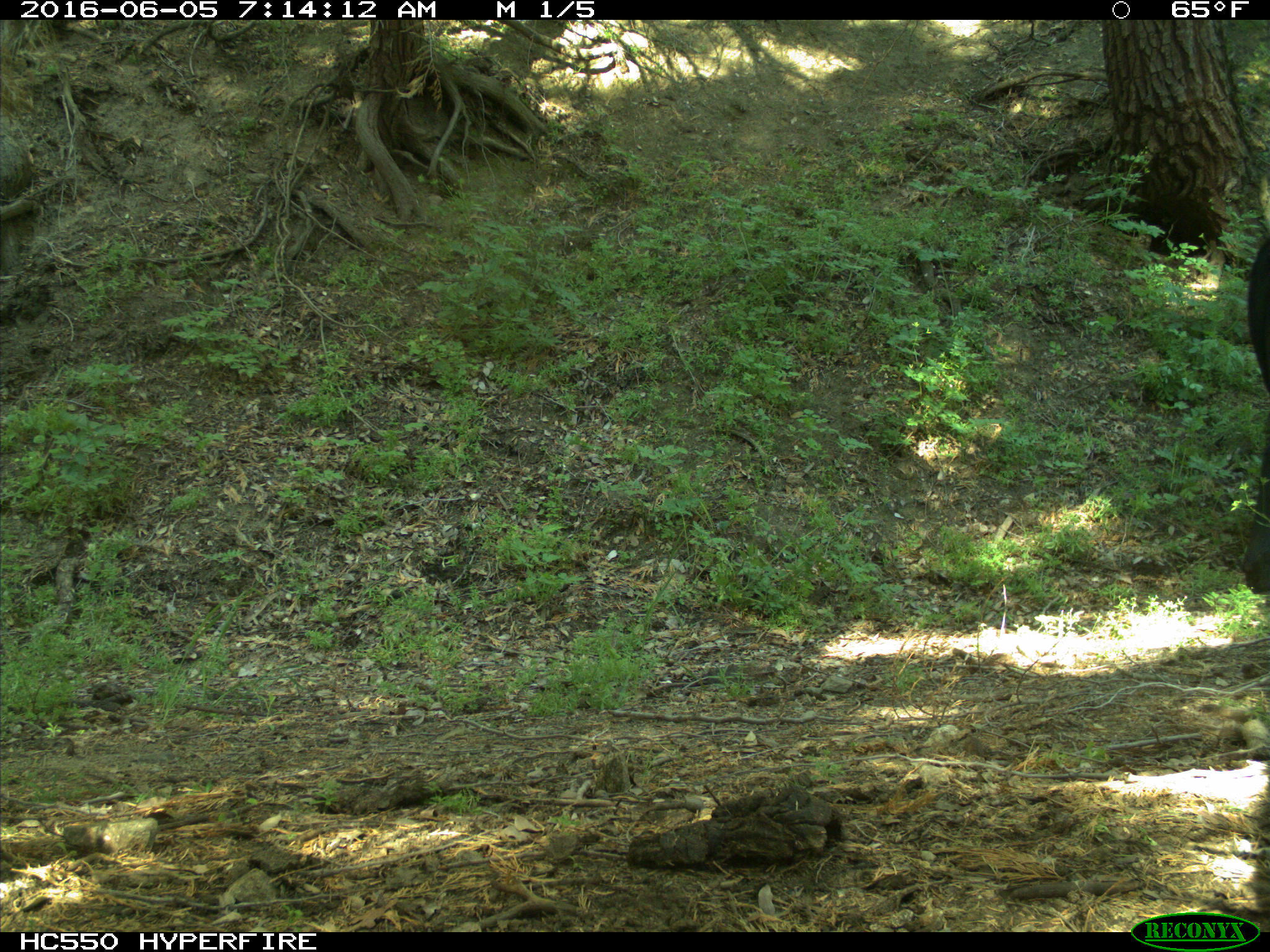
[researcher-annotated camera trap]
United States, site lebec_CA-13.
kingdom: Animalia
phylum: Chordata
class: Mammalia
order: Artiodactyla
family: Bovidae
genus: Bos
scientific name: Bos taurus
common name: domestic cow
Bos taurus (domestic cow).